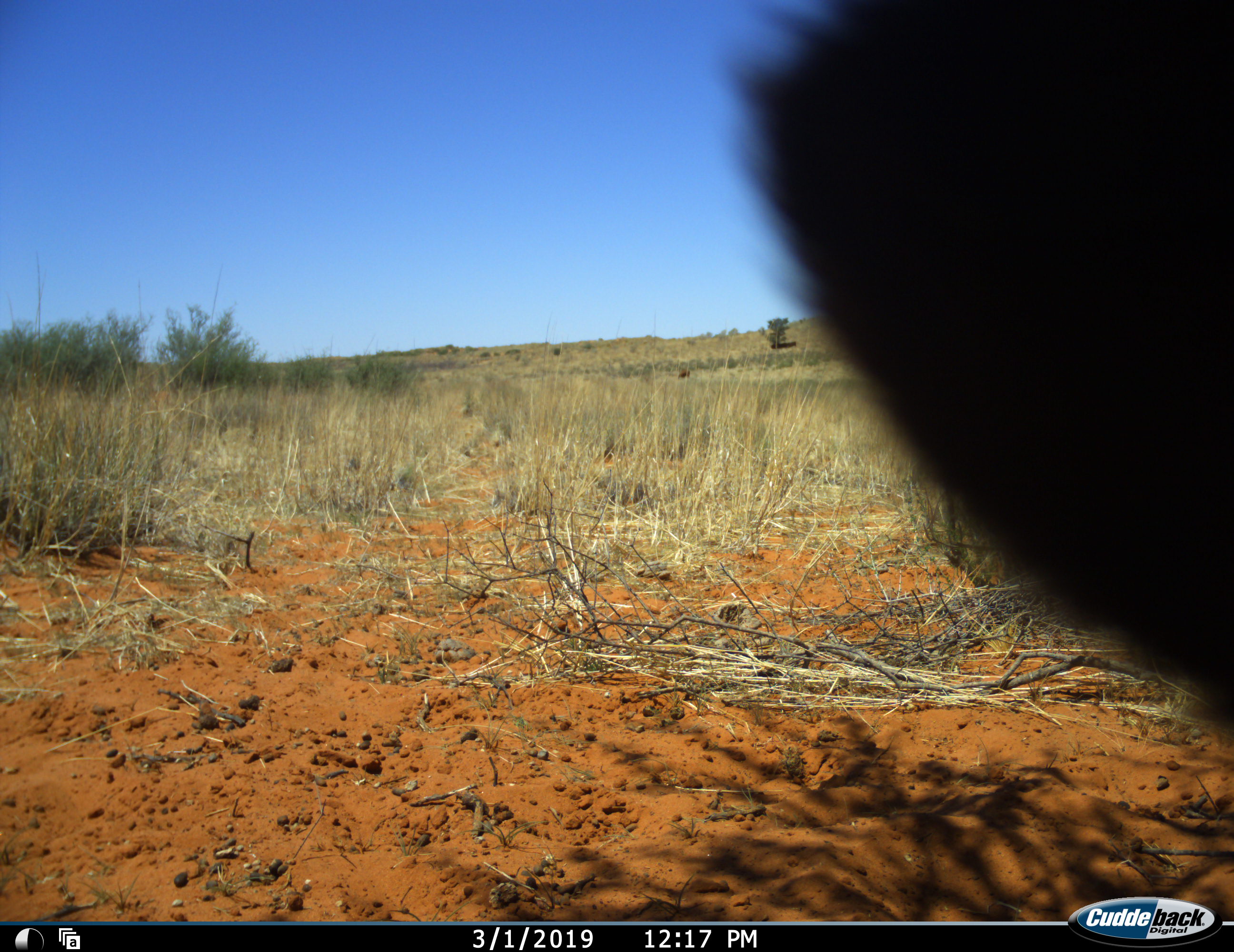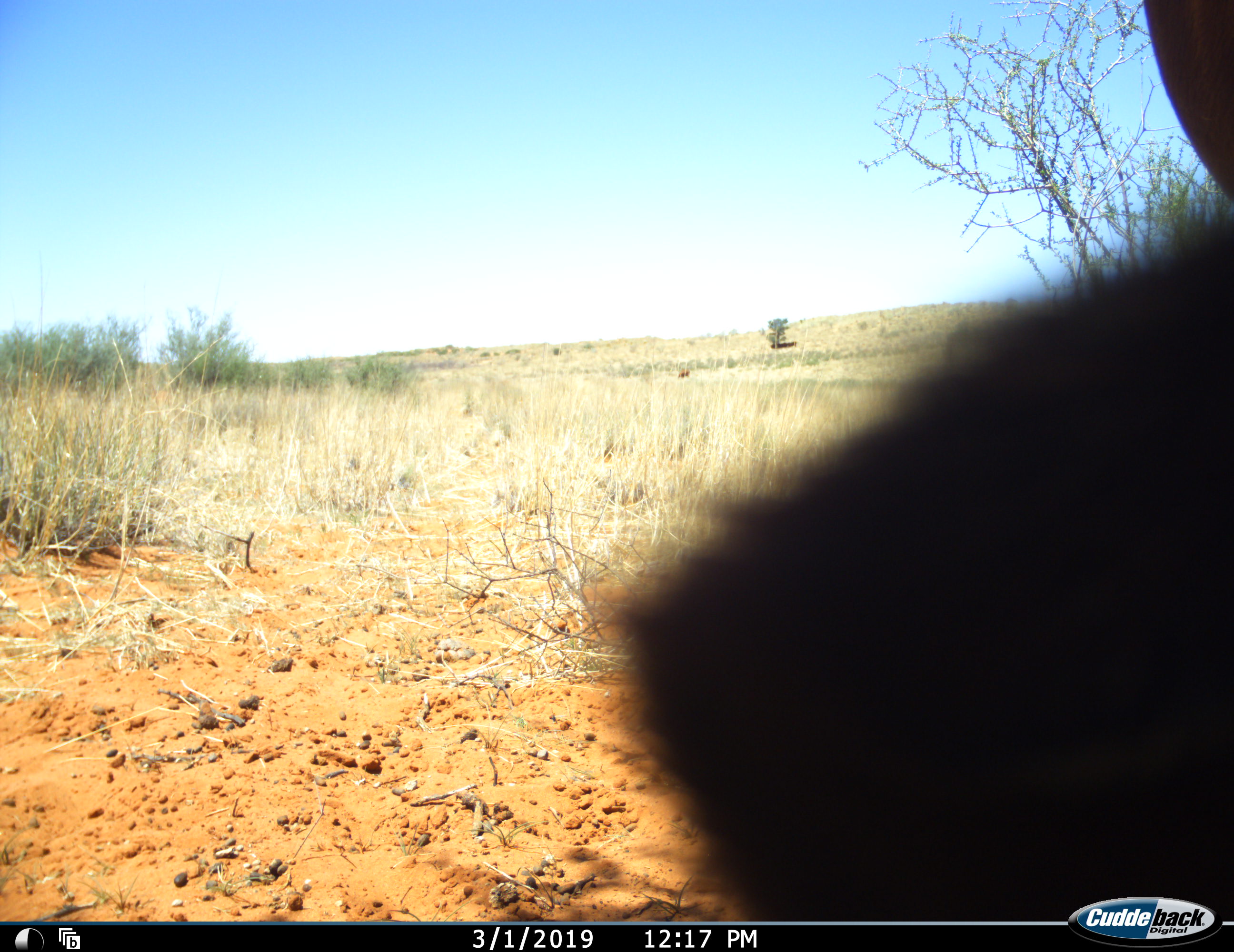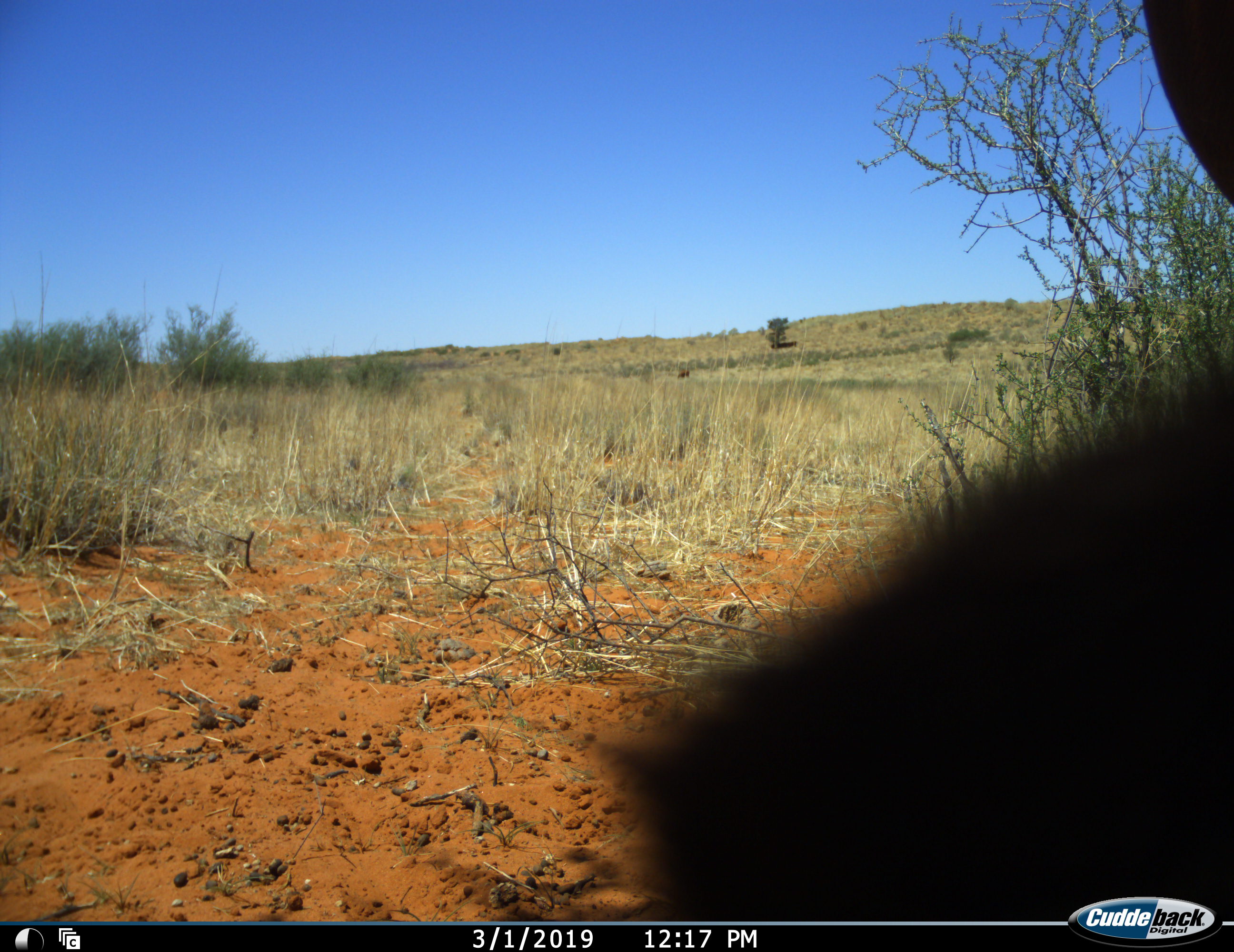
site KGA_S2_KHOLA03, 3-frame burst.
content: unidentified animal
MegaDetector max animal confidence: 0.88